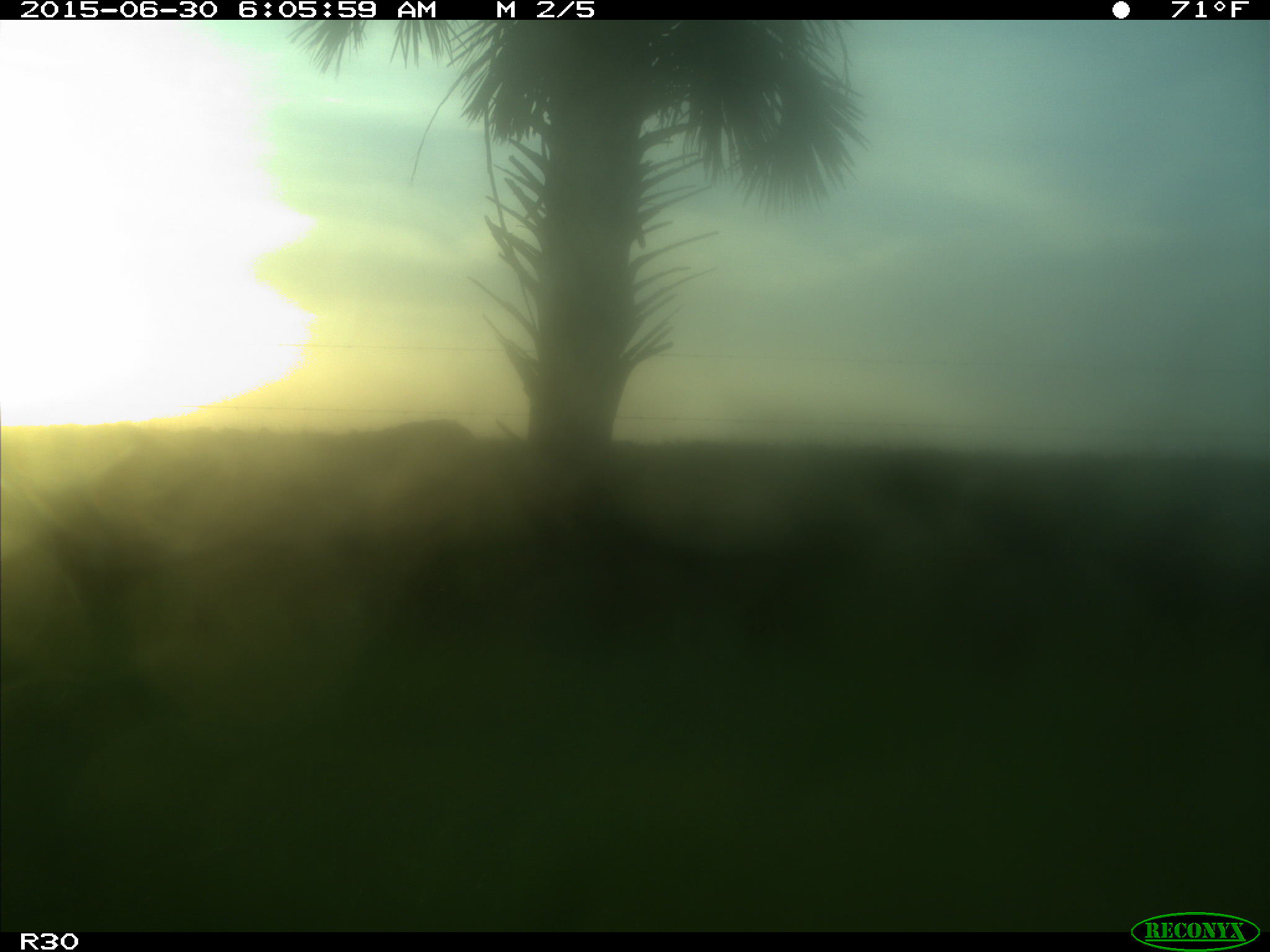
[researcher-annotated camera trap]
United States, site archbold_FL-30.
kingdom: Animalia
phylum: Chordata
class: Mammalia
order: Artiodactyla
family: Bovidae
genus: Bos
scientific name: Bos taurus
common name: domestic cow